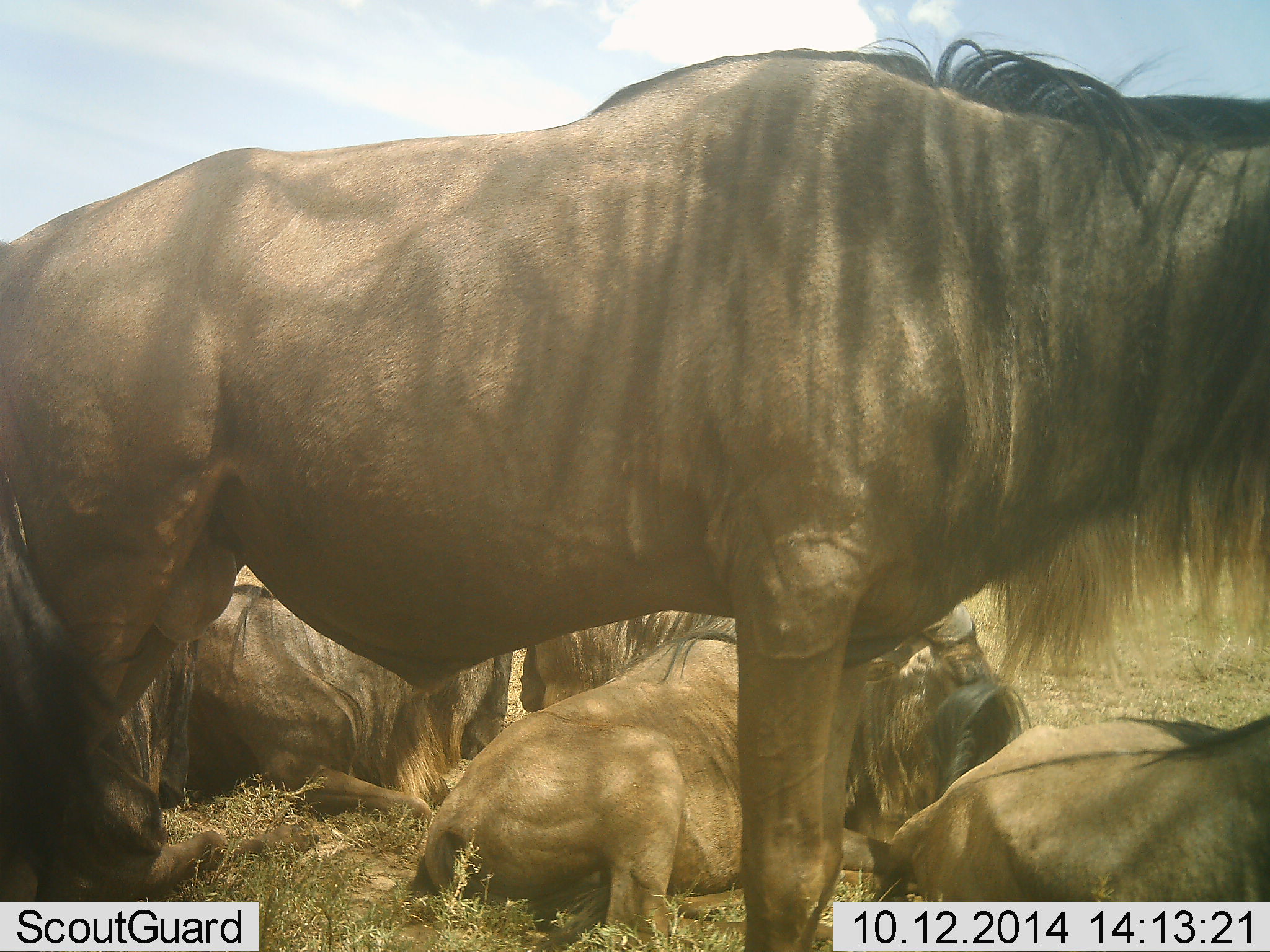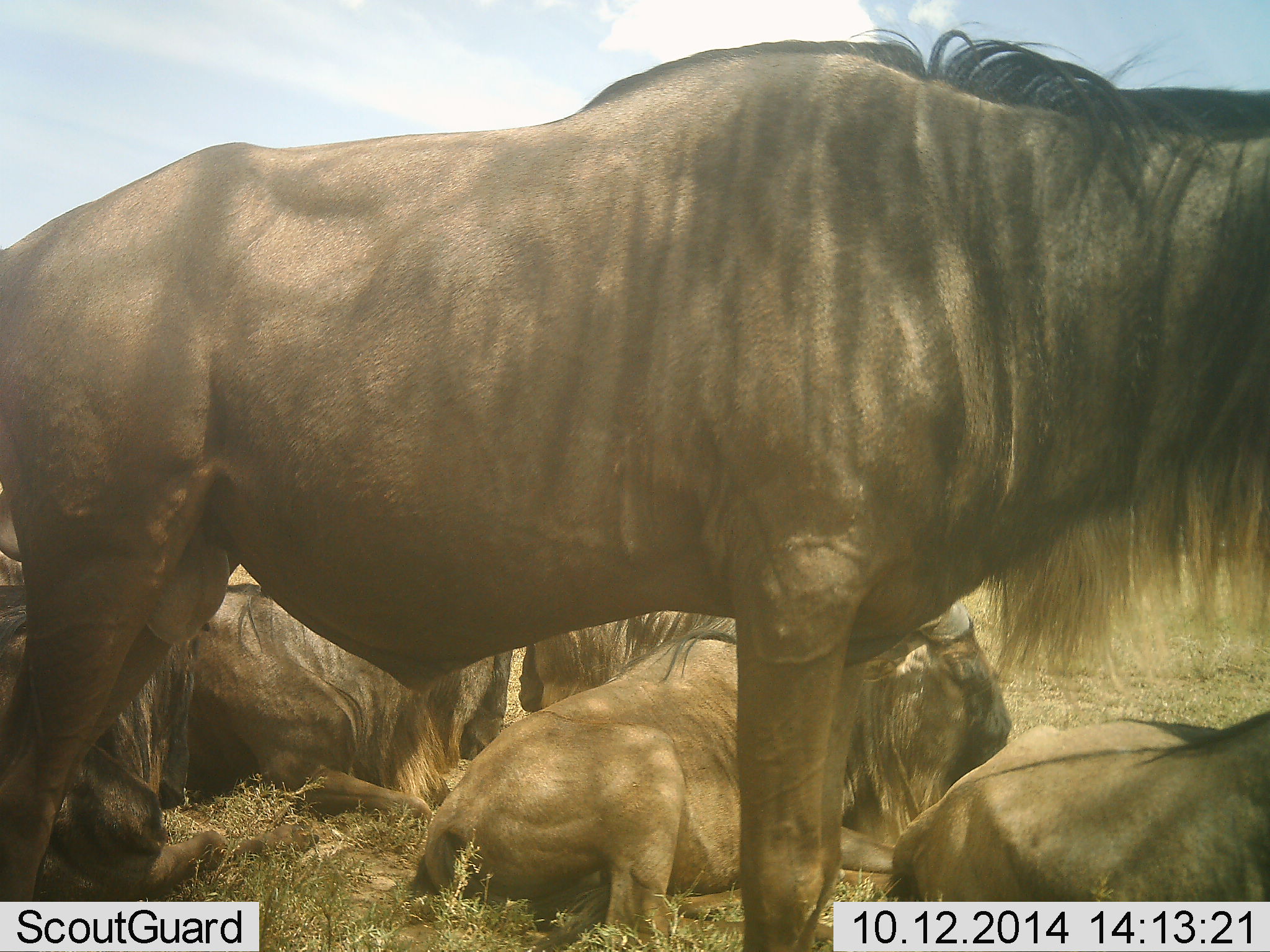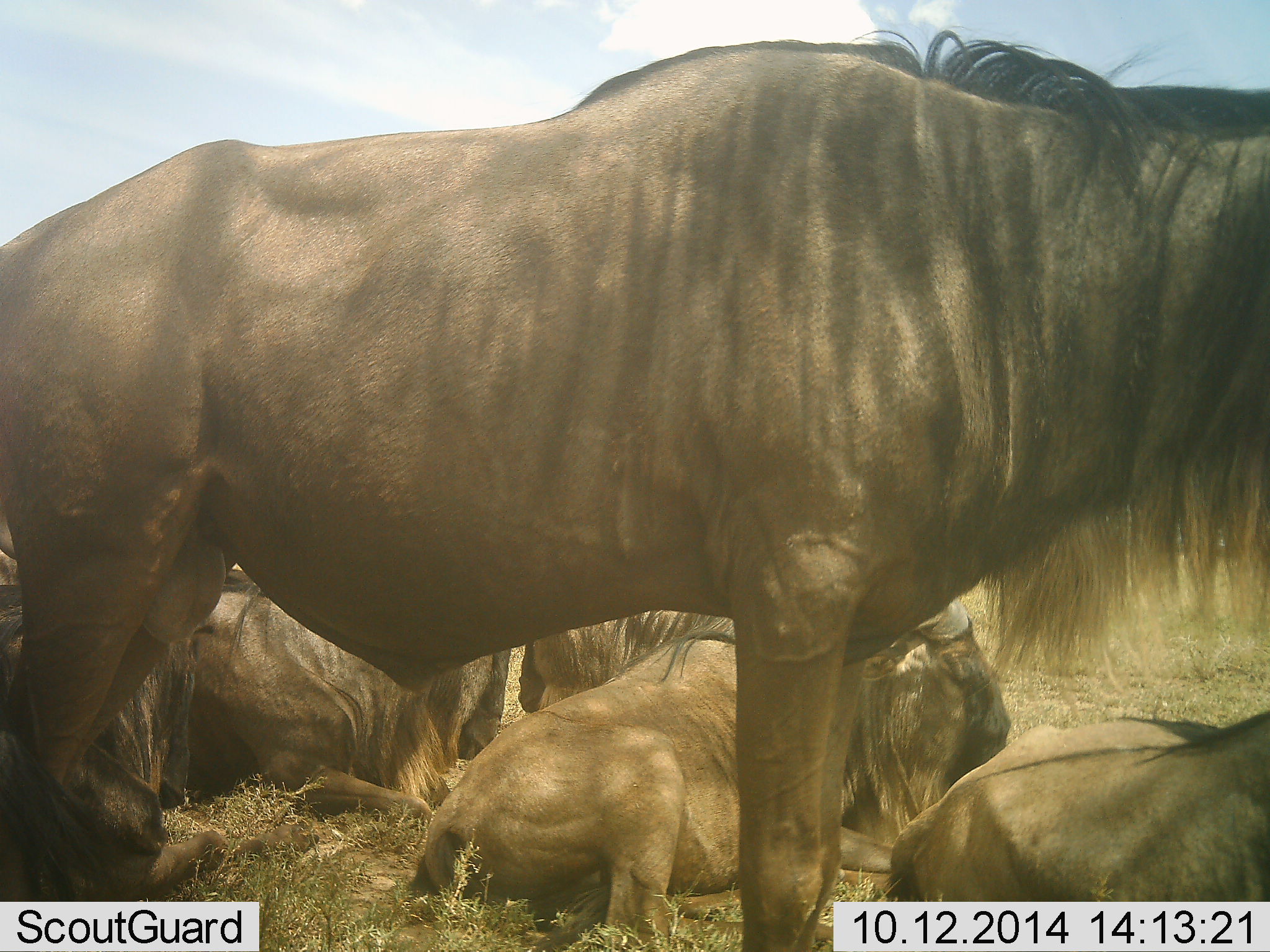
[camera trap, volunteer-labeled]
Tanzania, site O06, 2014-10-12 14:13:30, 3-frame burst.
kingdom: Animalia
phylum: Chordata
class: Mammalia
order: Artiodactyla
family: Bovidae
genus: Connochaetes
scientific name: Connochaetes taurinus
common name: blue wildebeest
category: wildebeest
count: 6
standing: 90%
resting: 100%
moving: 0%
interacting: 0%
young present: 10%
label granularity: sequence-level